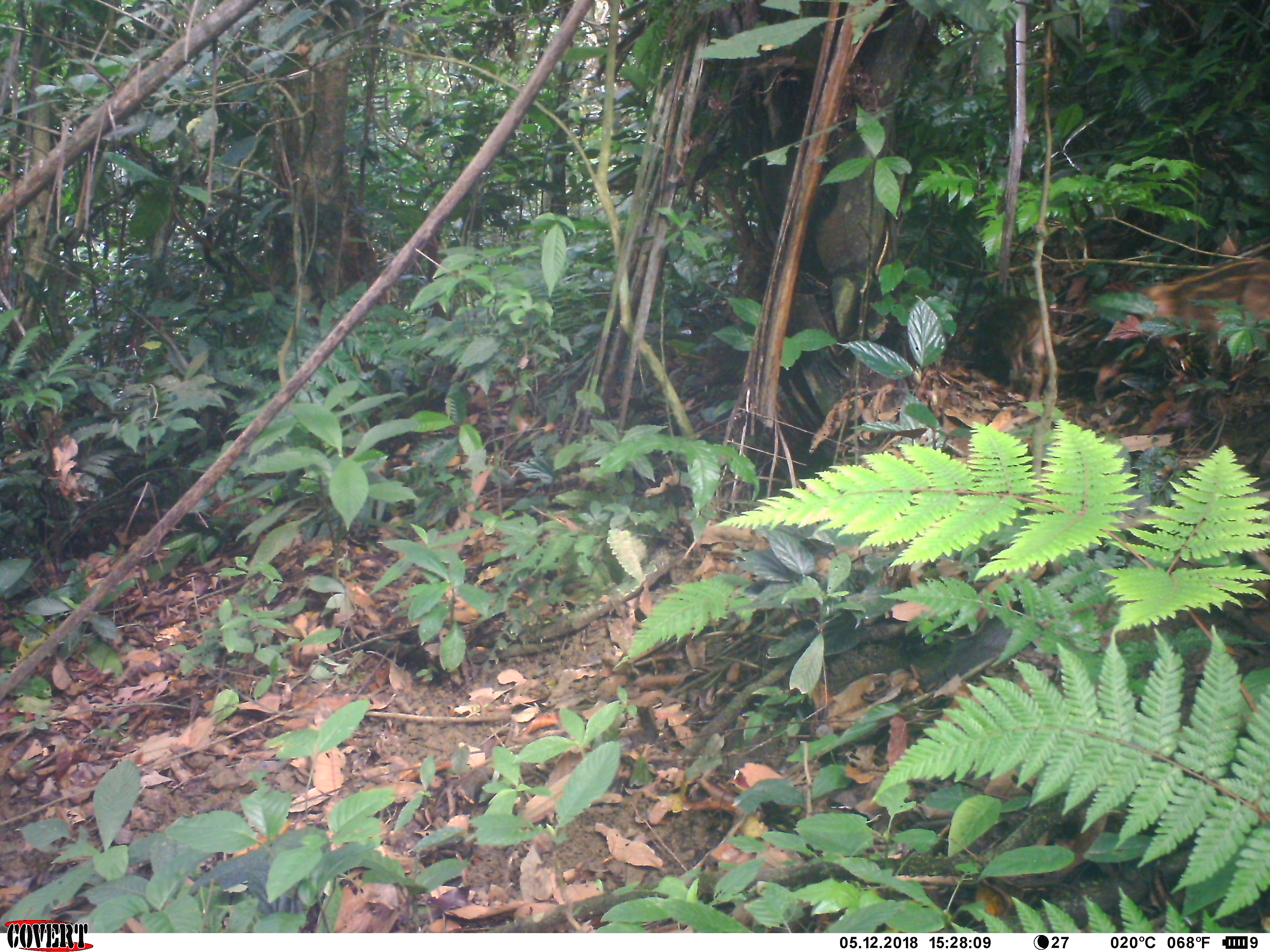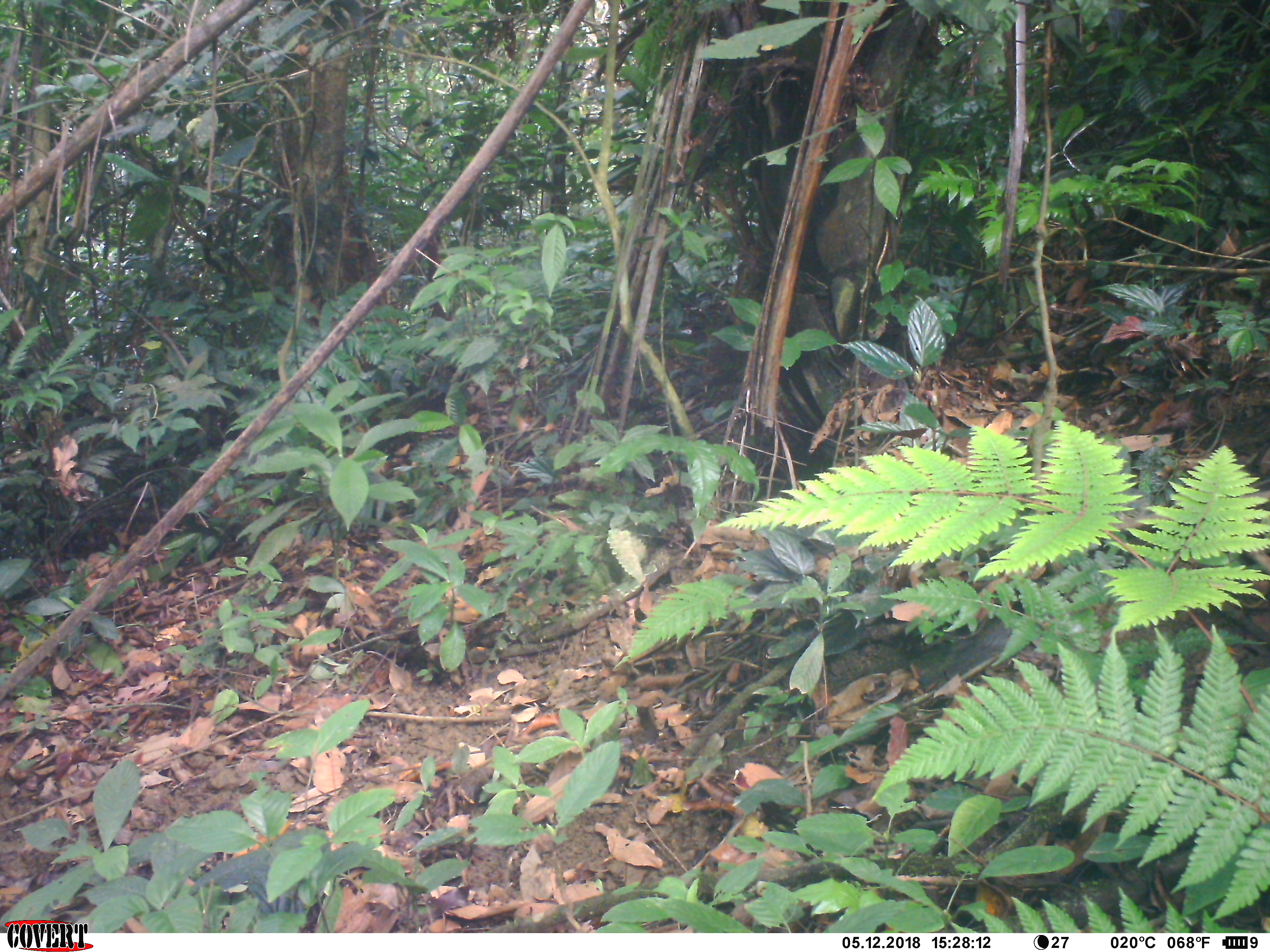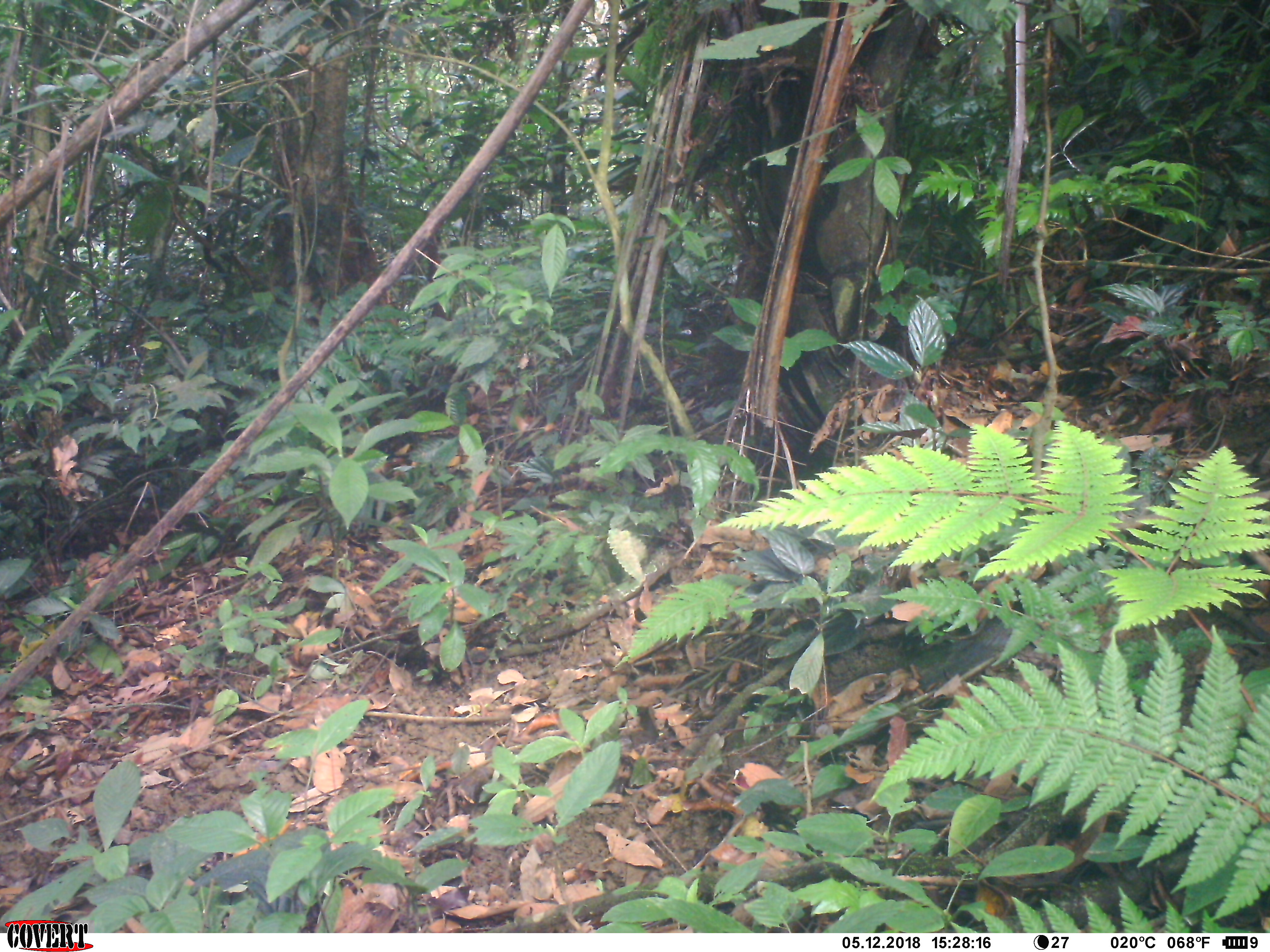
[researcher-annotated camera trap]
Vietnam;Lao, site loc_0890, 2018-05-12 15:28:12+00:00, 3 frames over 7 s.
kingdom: Animalia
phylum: Chordata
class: Mammalia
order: Artiodactyla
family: Suidae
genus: Sus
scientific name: Sus scrofa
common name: eurasian wild pig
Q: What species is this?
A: Eurasian wild pig (Sus scrofa).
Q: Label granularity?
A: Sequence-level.